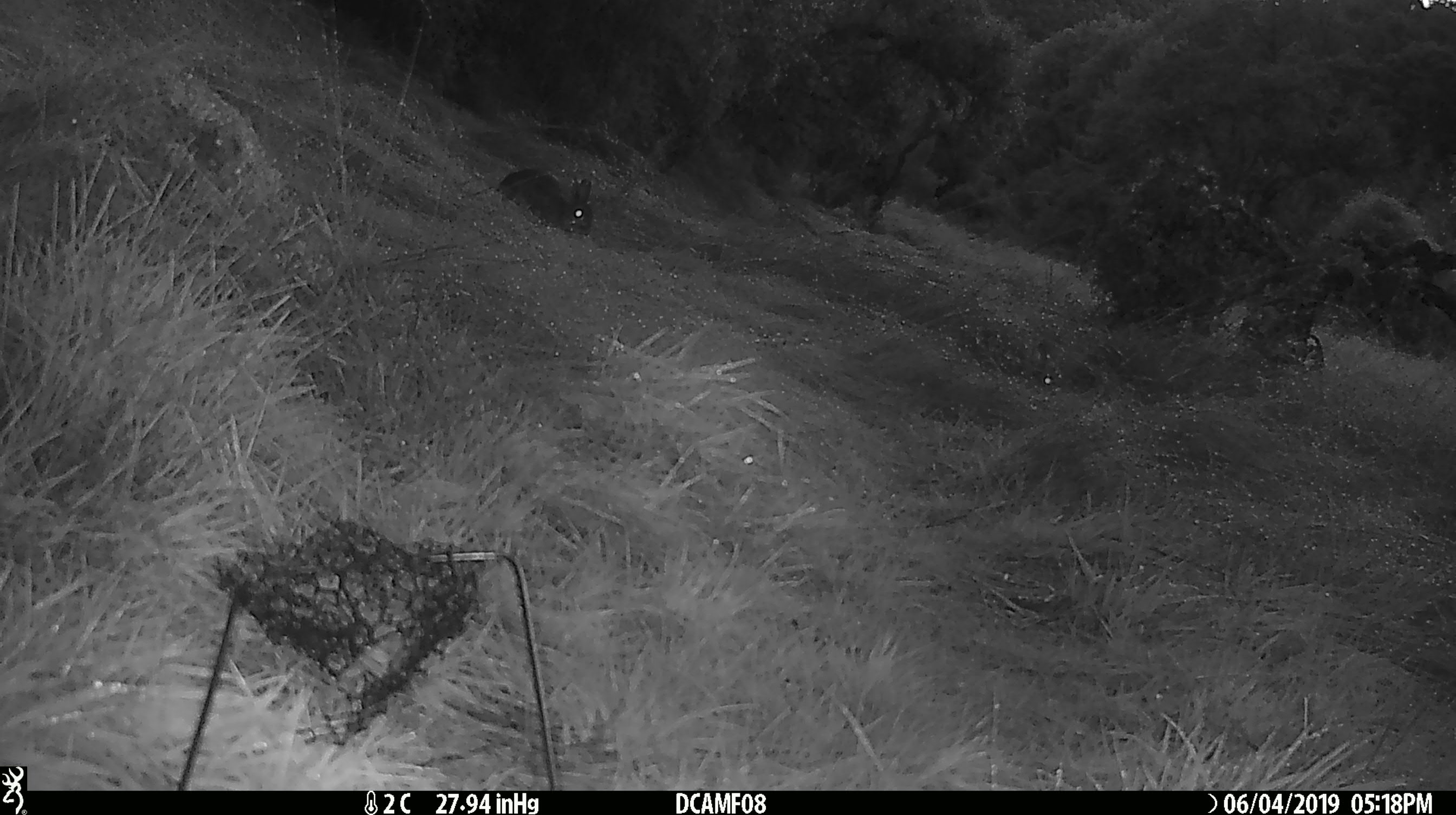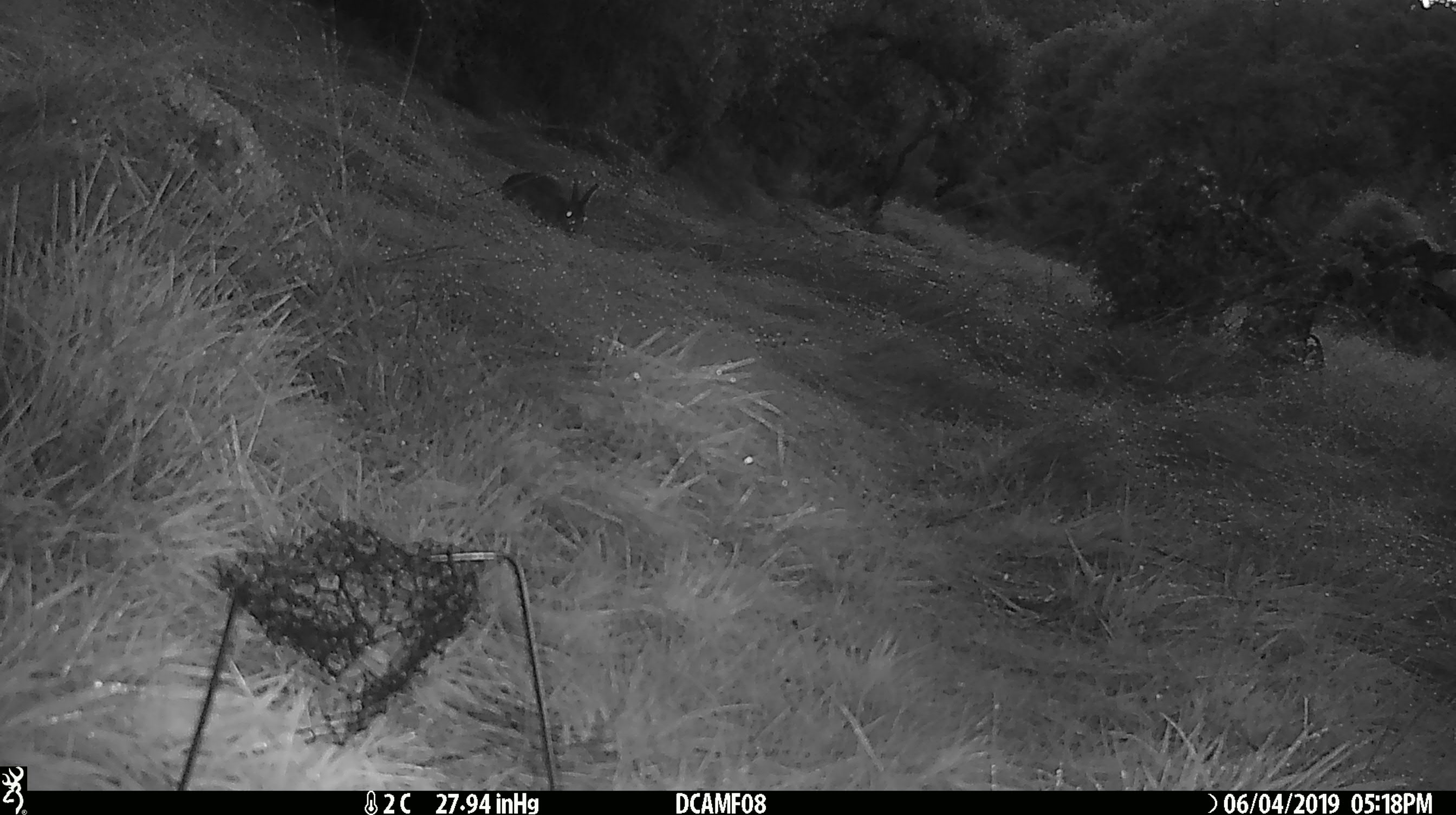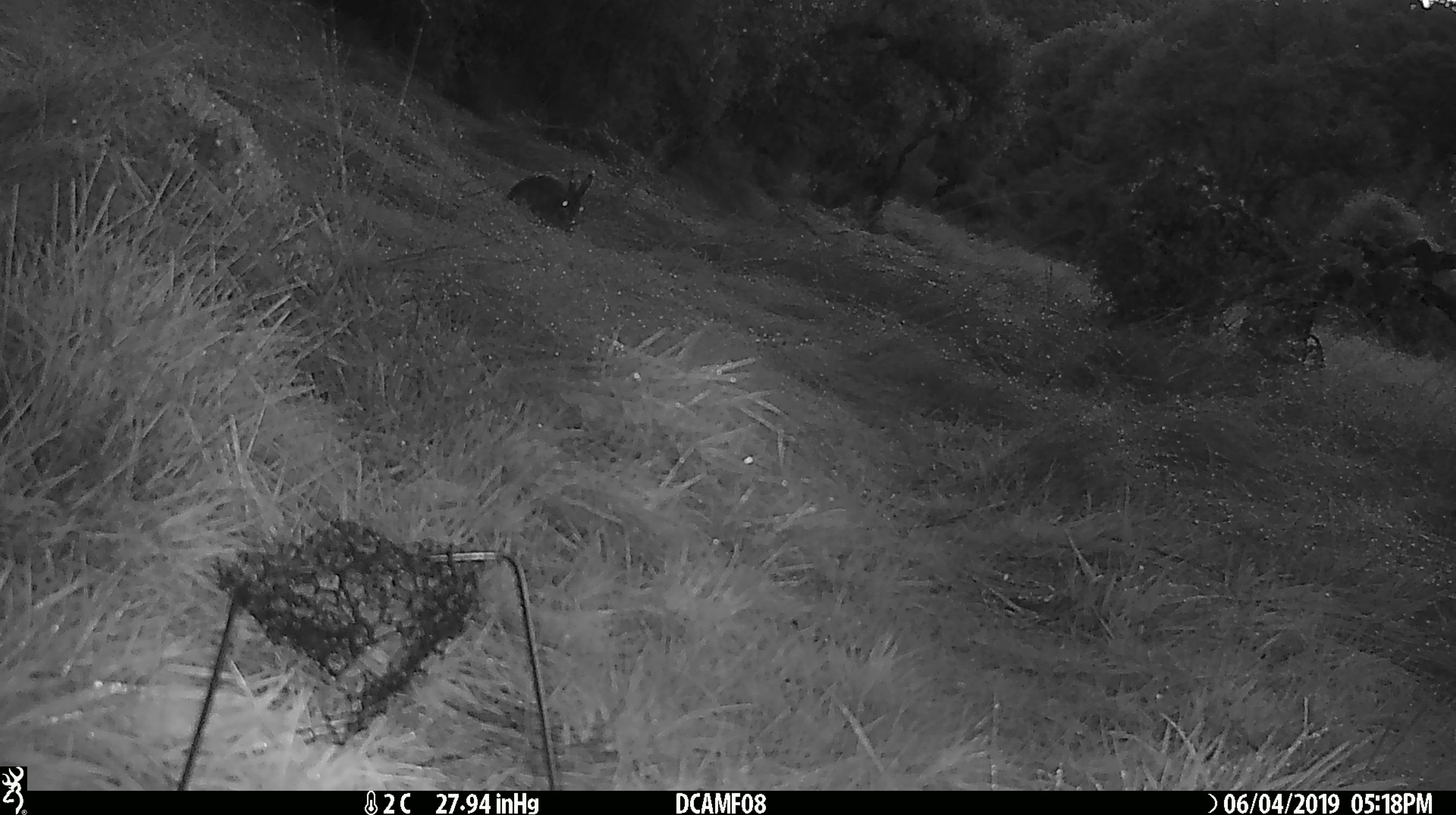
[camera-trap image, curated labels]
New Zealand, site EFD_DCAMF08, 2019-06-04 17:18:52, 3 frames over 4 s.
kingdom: Animalia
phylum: Chordata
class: Mammalia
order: Lagomorpha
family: Leporidae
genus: Oryctolagus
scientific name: Oryctolagus cuniculus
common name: european rabbit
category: rabbit